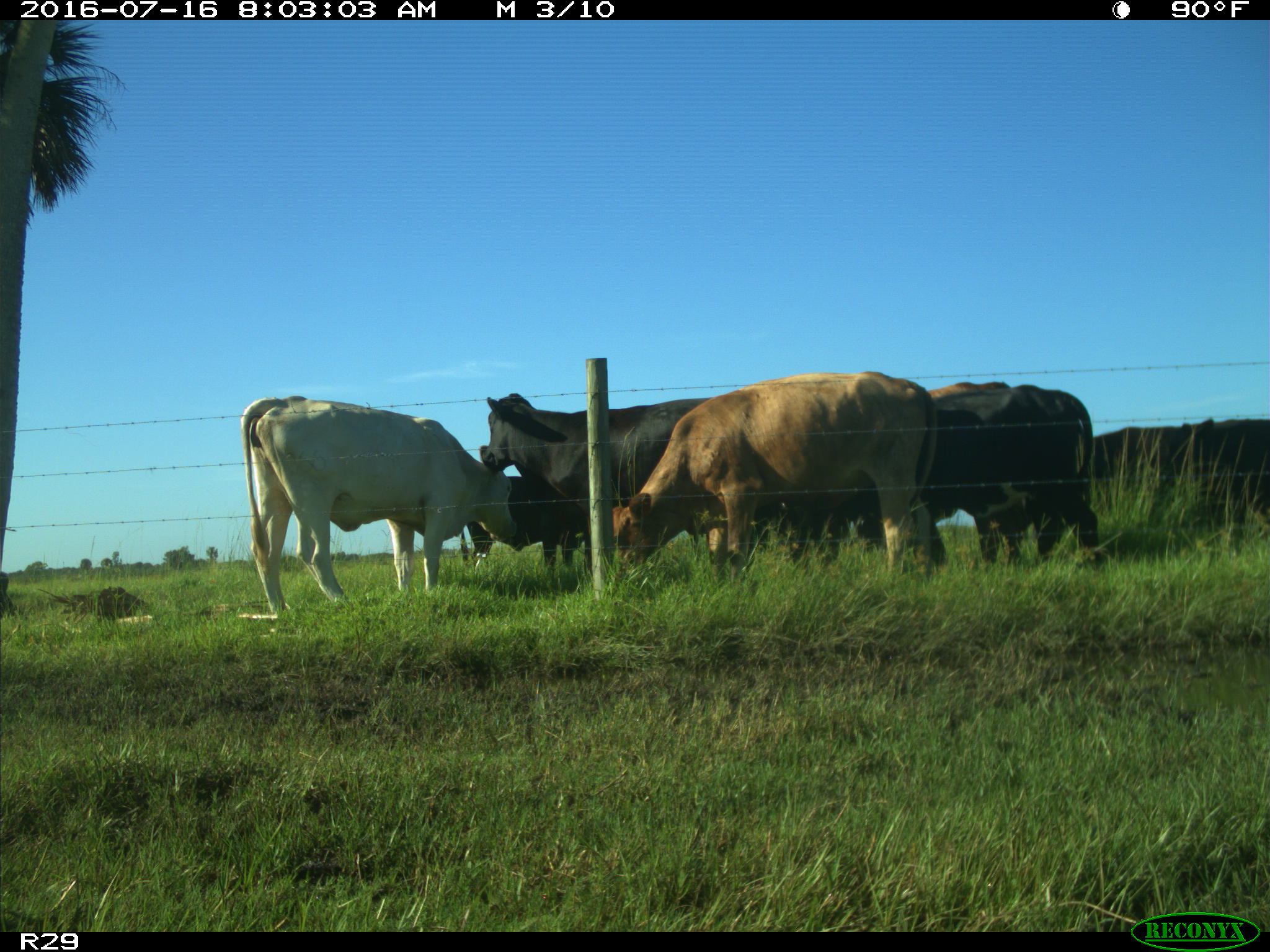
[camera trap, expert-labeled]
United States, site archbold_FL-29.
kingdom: Animalia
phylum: Chordata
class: Mammalia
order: Artiodactyla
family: Bovidae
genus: Bos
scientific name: Bos taurus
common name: domestic cow